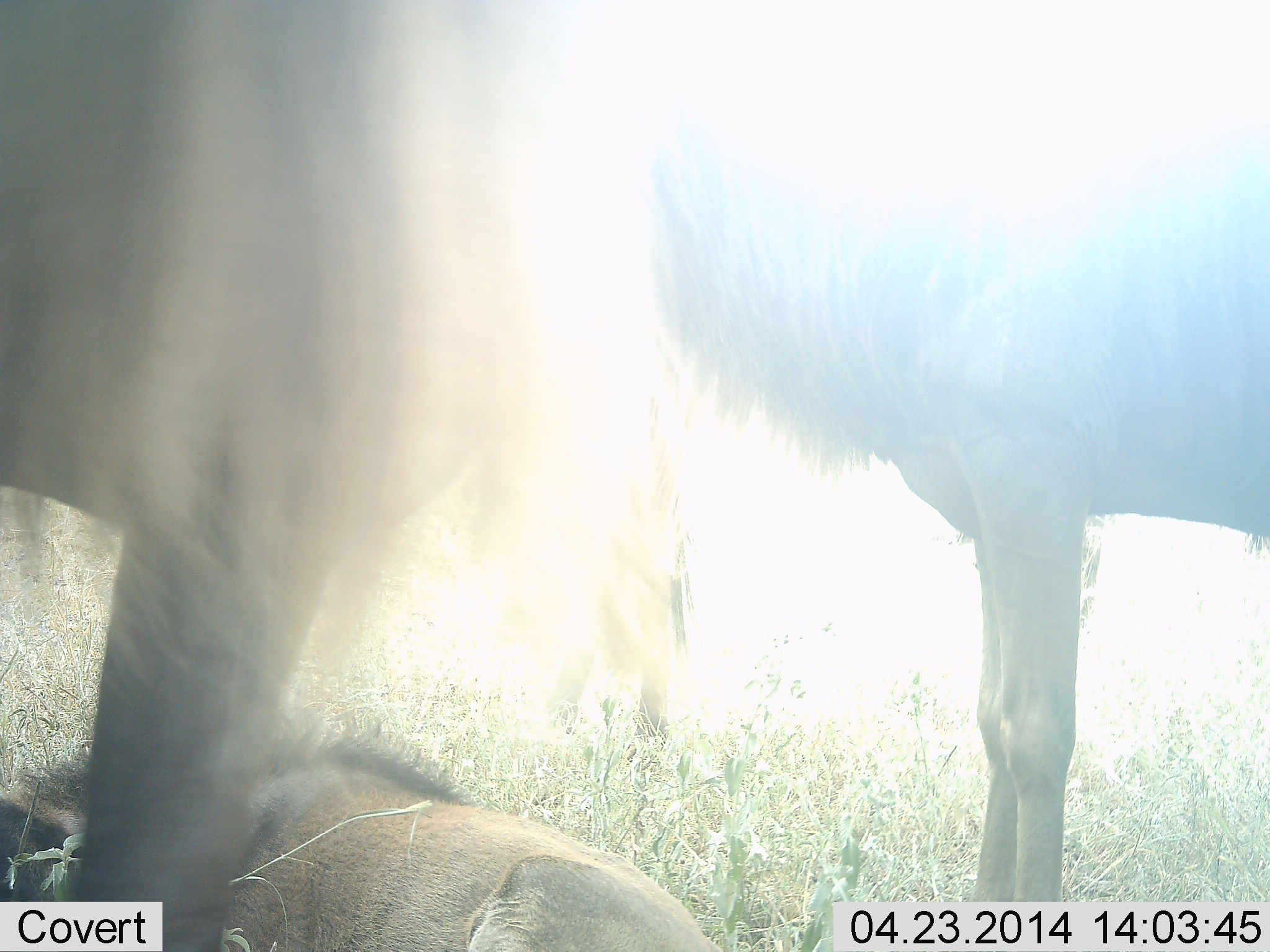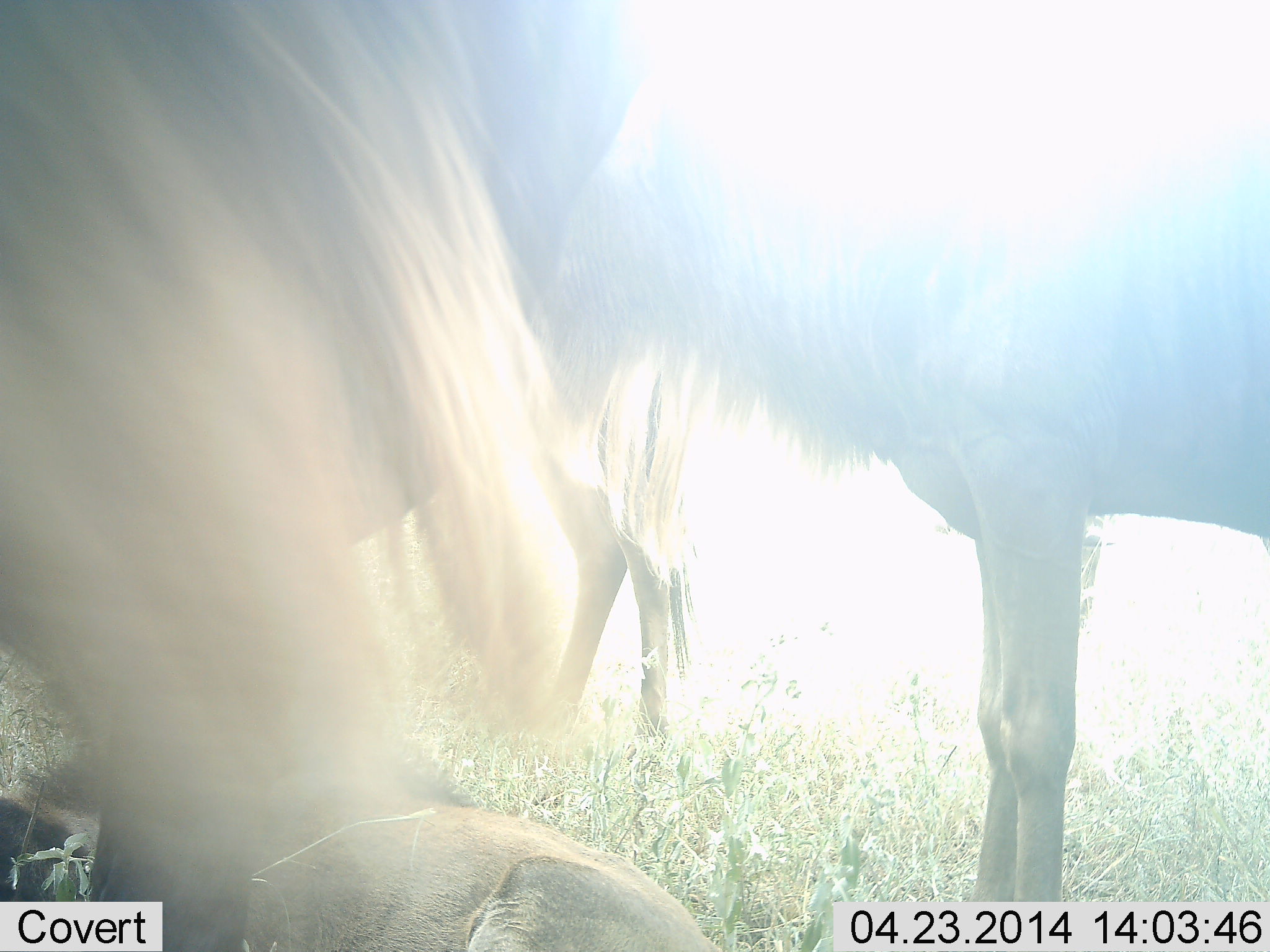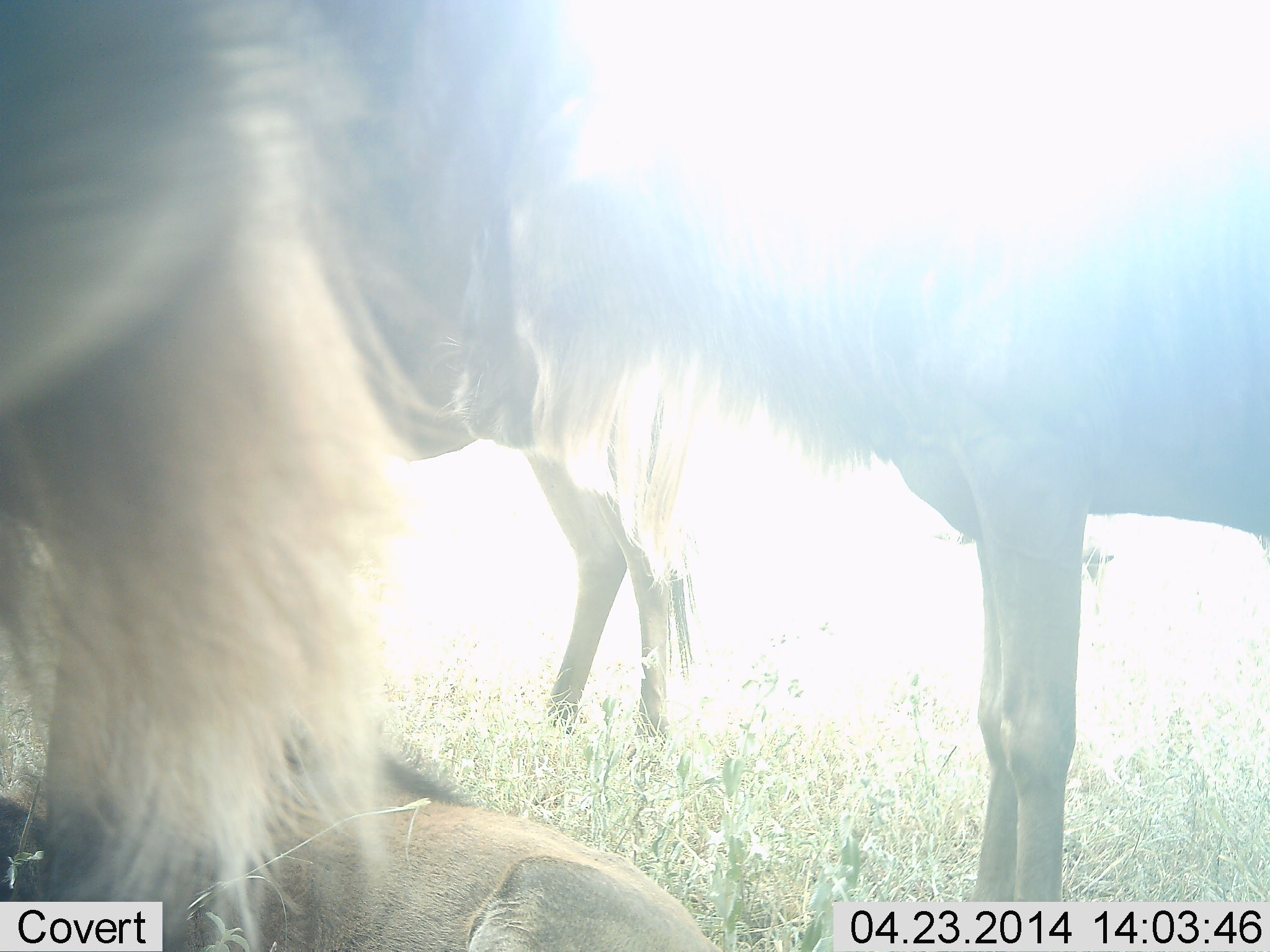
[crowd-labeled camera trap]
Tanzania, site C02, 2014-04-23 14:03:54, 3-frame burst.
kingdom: Animalia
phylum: Chordata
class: Mammalia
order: Artiodactyla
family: Bovidae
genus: Connochaetes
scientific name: Connochaetes taurinus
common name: blue wildebeest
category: wildebeest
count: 4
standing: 100%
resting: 80%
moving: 20%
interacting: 0%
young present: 30%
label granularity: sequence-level